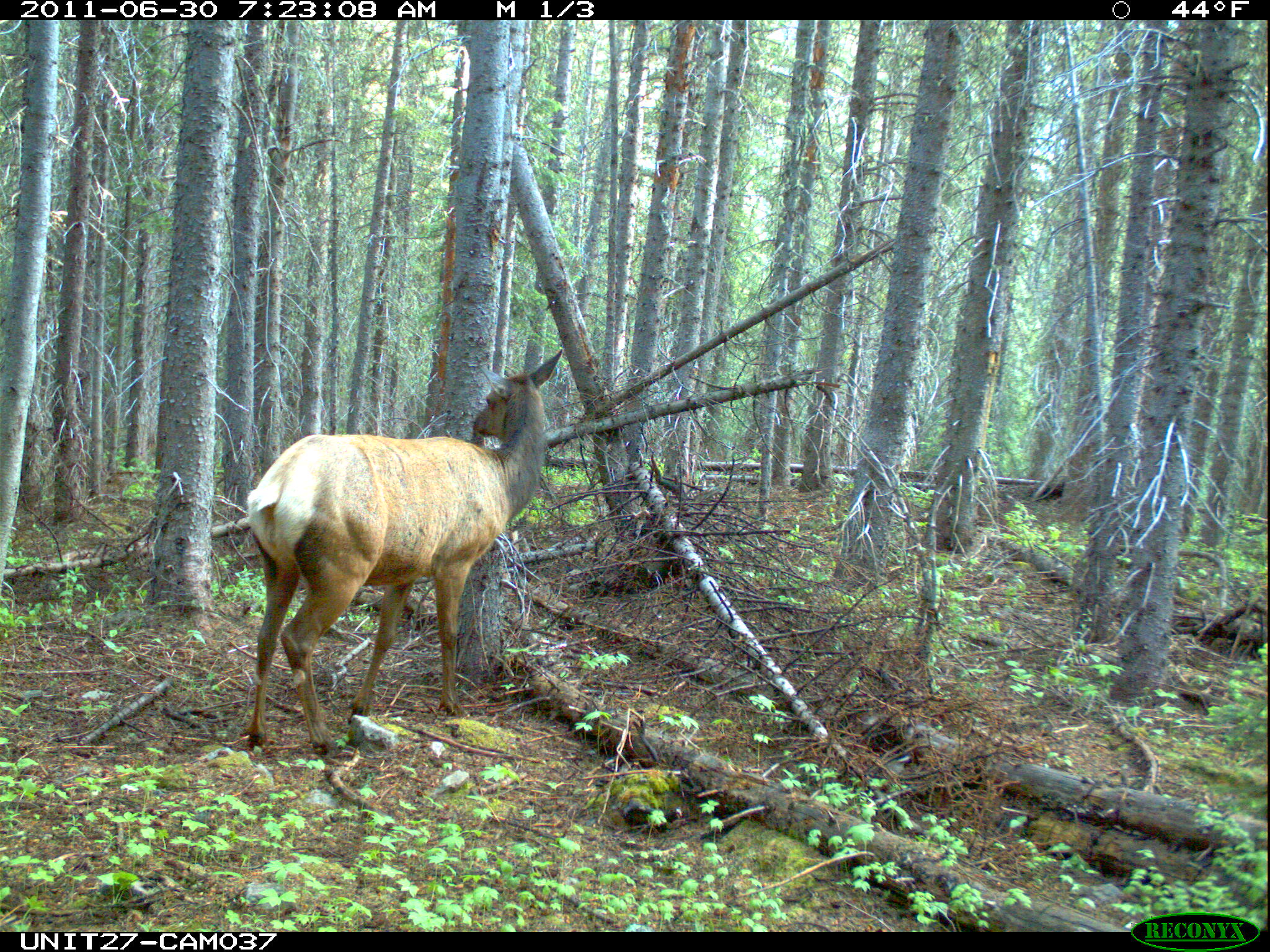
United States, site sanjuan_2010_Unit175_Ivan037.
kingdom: Animalia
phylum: Chordata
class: Mammalia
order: Artiodactyla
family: Cervidae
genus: Cervus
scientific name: Cervus elaphus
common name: red deer